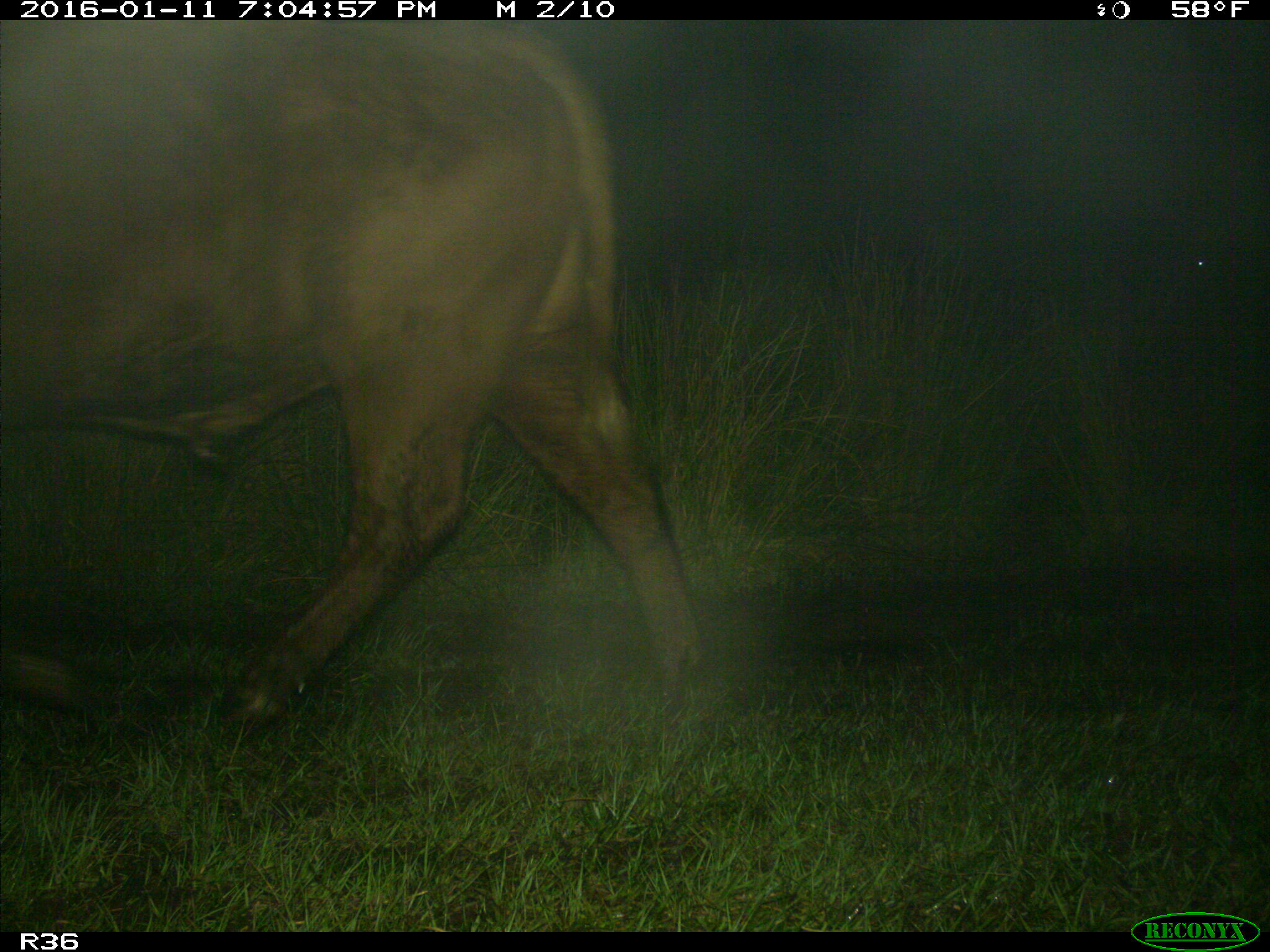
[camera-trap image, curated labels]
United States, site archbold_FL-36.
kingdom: Animalia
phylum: Chordata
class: Mammalia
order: Artiodactyla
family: Bovidae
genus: Bos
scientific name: Bos taurus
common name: domestic cow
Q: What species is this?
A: Bos taurus (domestic cow).